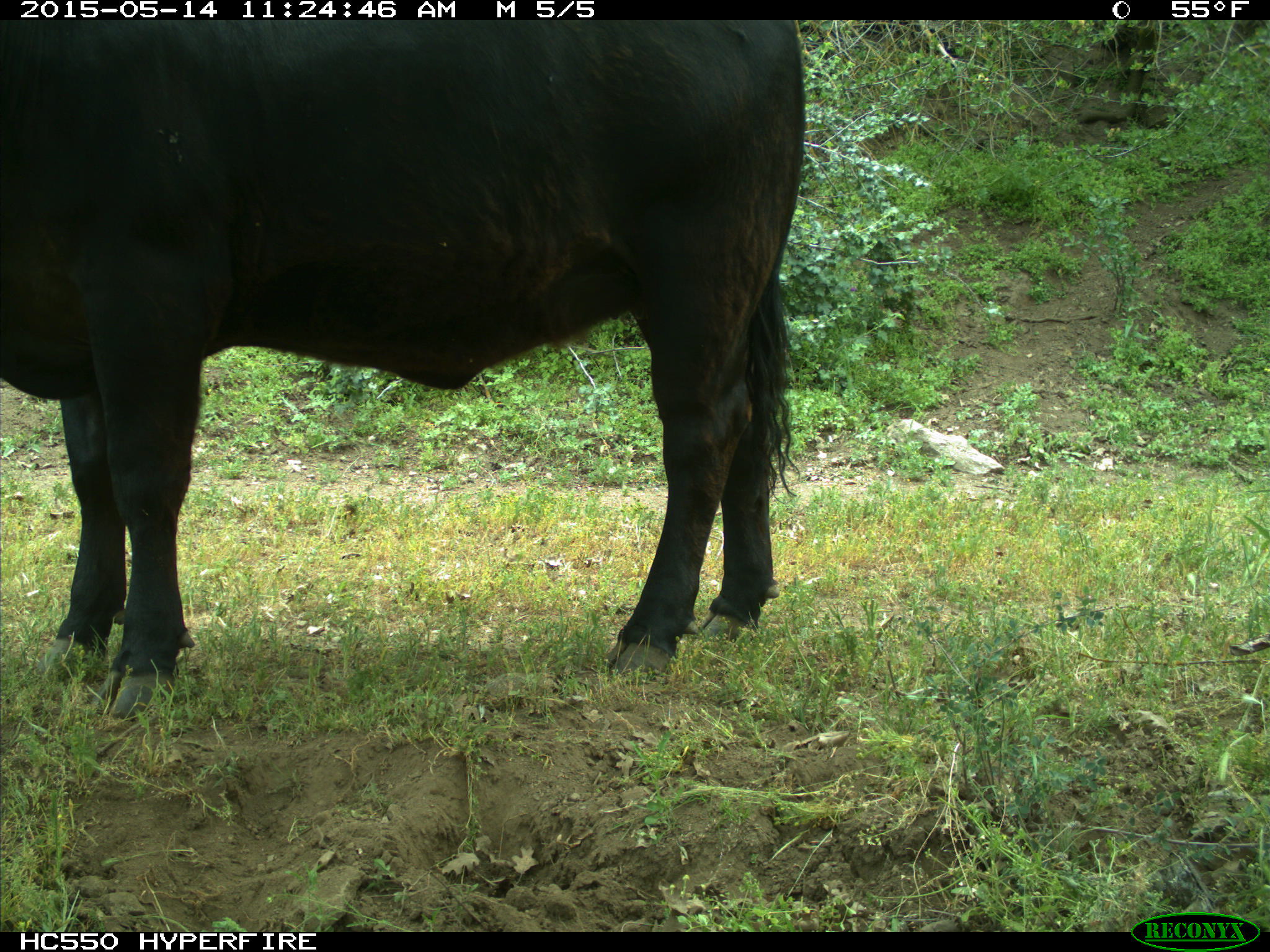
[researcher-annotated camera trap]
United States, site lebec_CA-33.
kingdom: Animalia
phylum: Chordata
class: Mammalia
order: Artiodactyla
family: Bovidae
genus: Bos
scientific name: Bos taurus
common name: domestic cow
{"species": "Bos taurus (domestic cow)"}